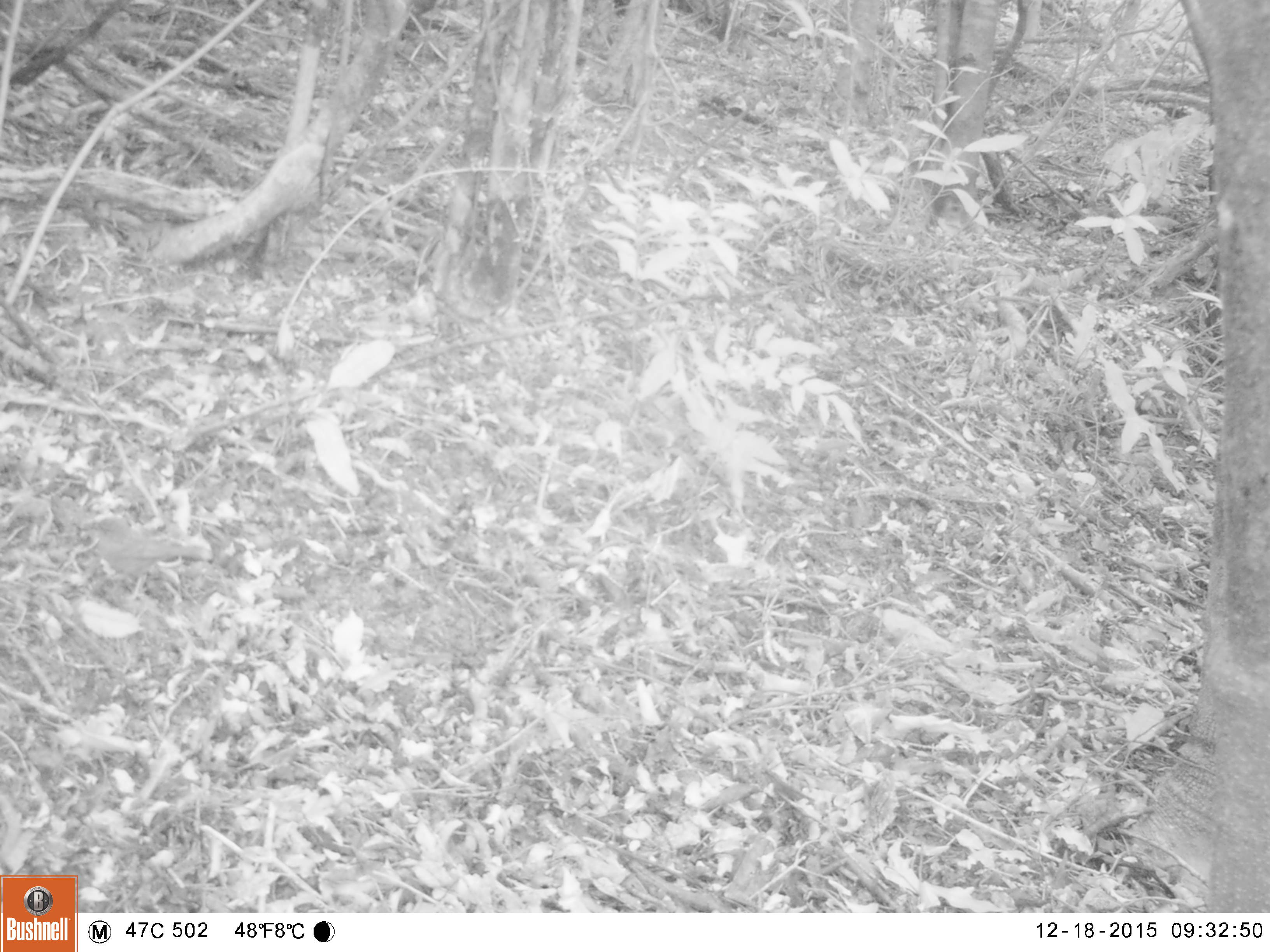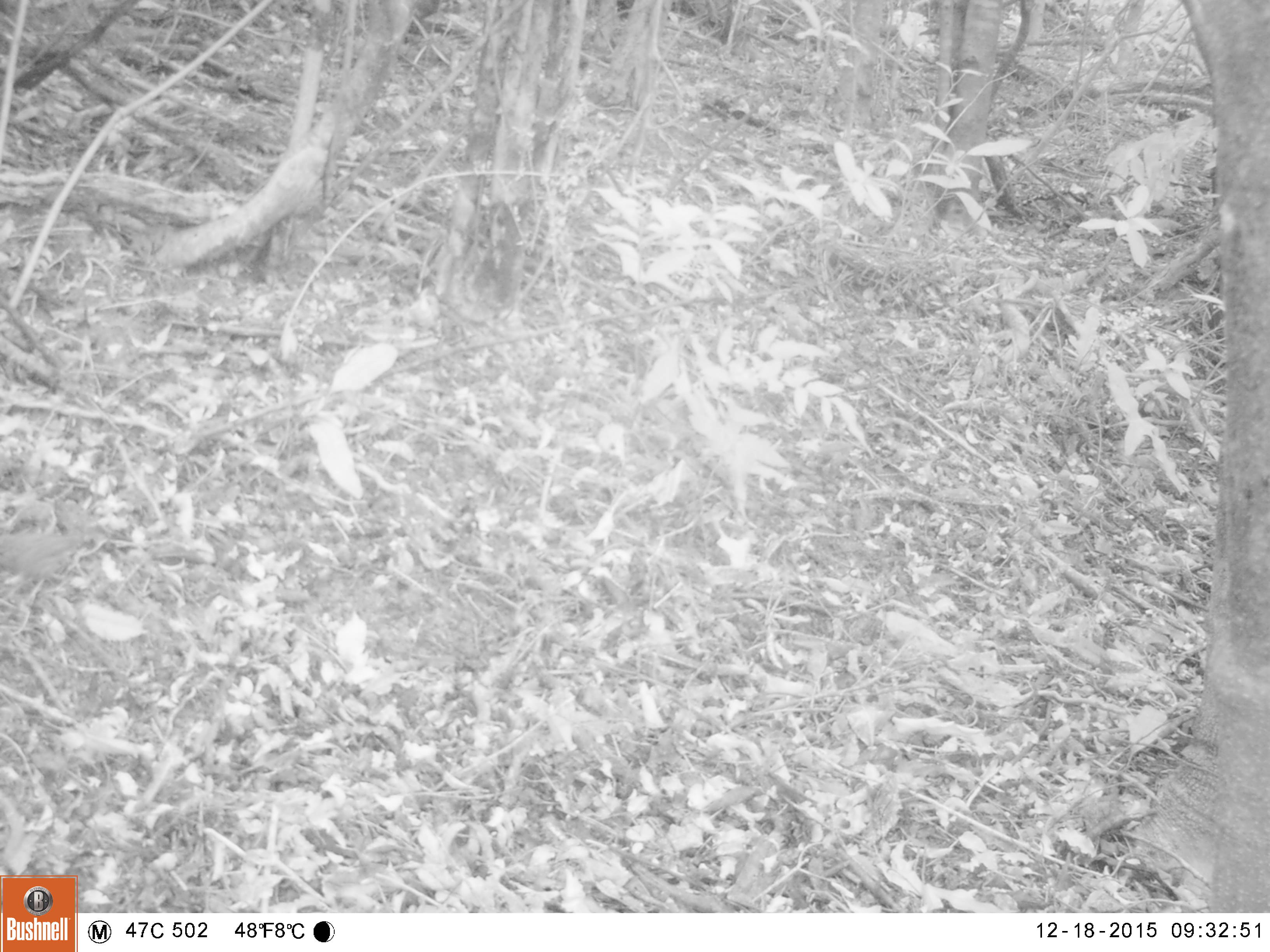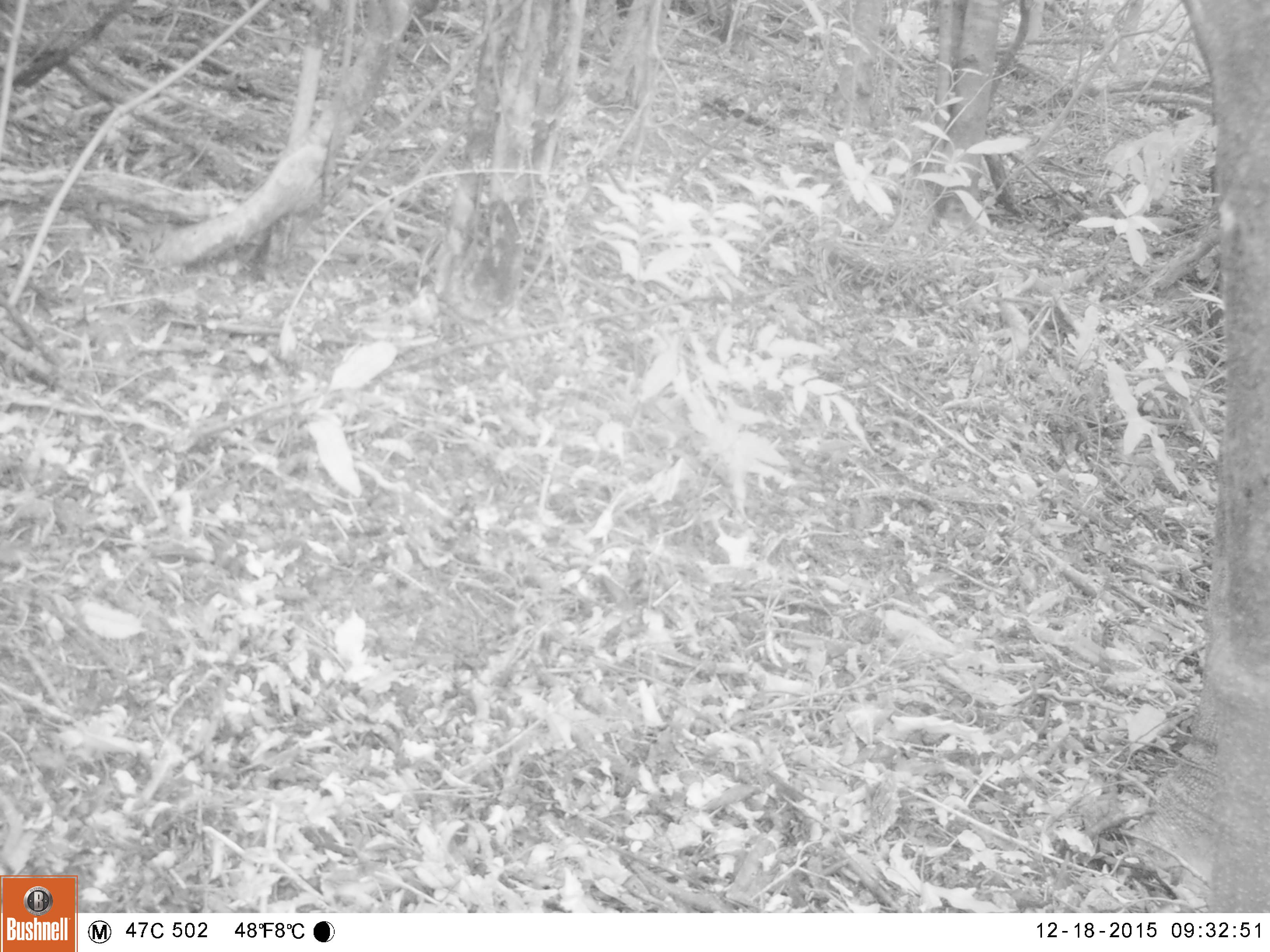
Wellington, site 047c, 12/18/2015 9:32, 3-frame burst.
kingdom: Animalia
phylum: Chordata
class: Aves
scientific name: Aves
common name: bird